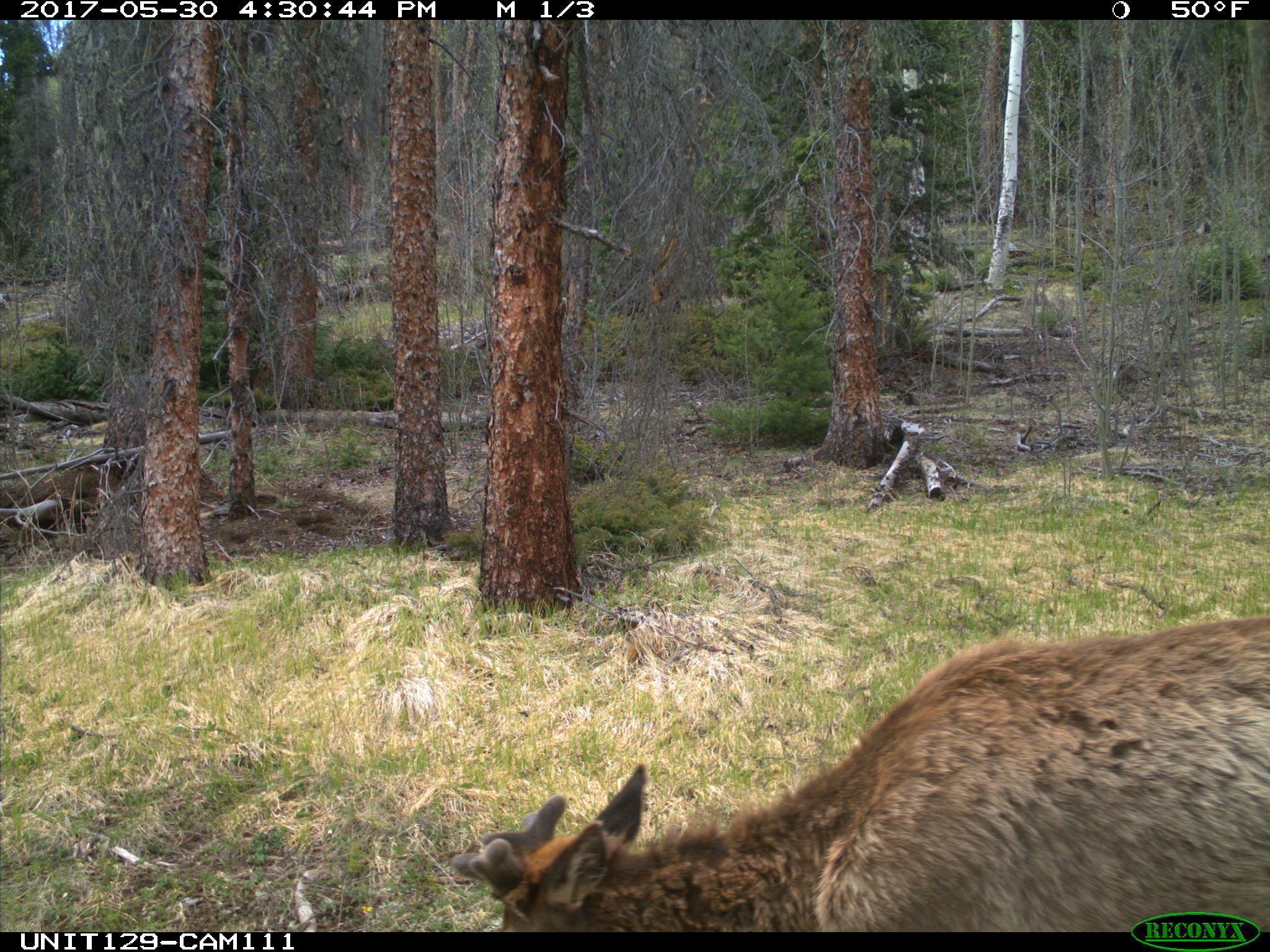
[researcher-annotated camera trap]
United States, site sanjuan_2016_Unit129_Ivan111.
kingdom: Animalia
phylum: Chordata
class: Mammalia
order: Artiodactyla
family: Cervidae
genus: Cervus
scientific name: Cervus elaphus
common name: red deer